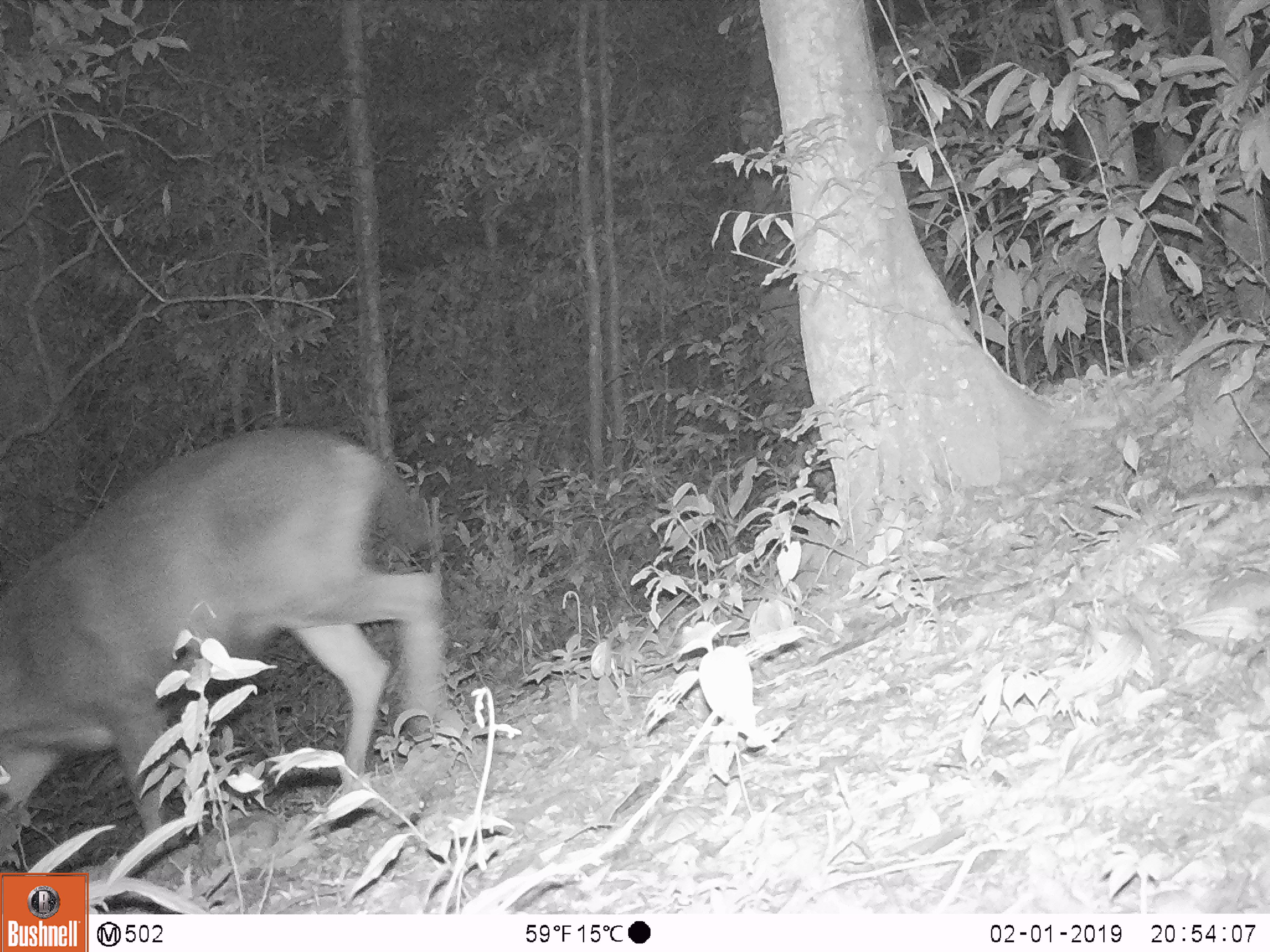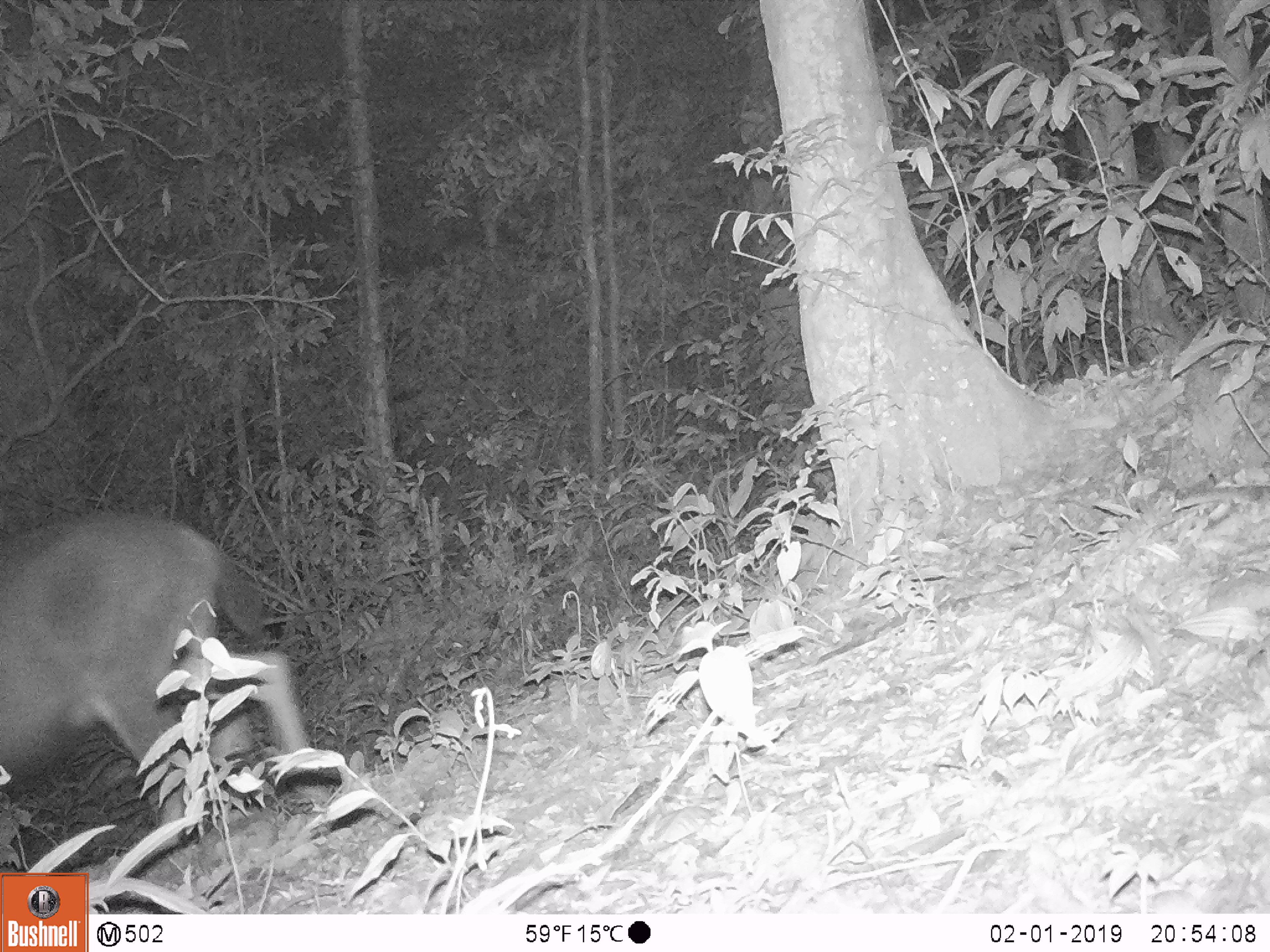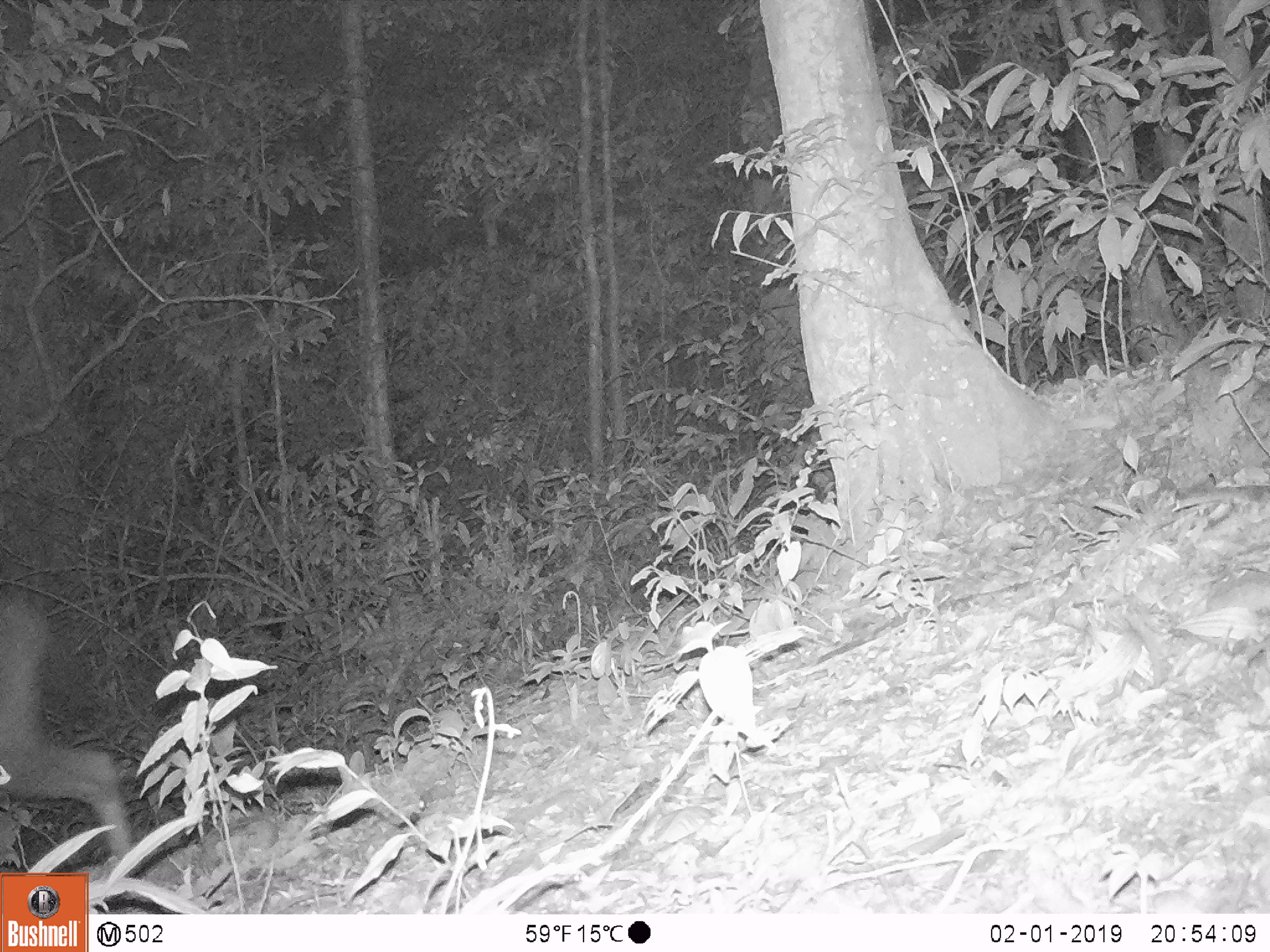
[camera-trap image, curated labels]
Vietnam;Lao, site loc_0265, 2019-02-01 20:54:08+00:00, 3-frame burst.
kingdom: Animalia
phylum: Chordata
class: Mammalia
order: Artiodactyla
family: Cervidae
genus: Rusa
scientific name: Rusa unicolor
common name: sambar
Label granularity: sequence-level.